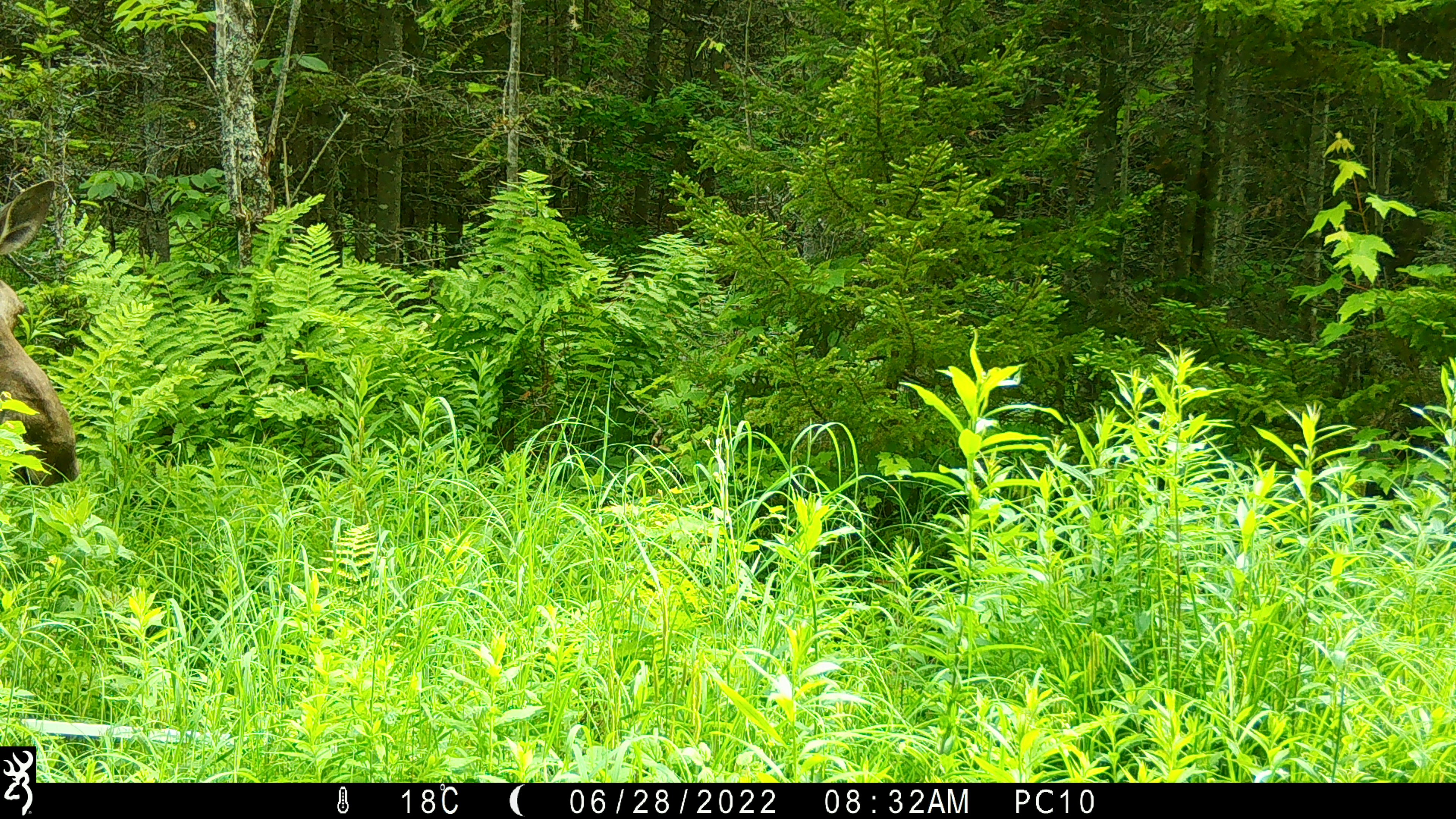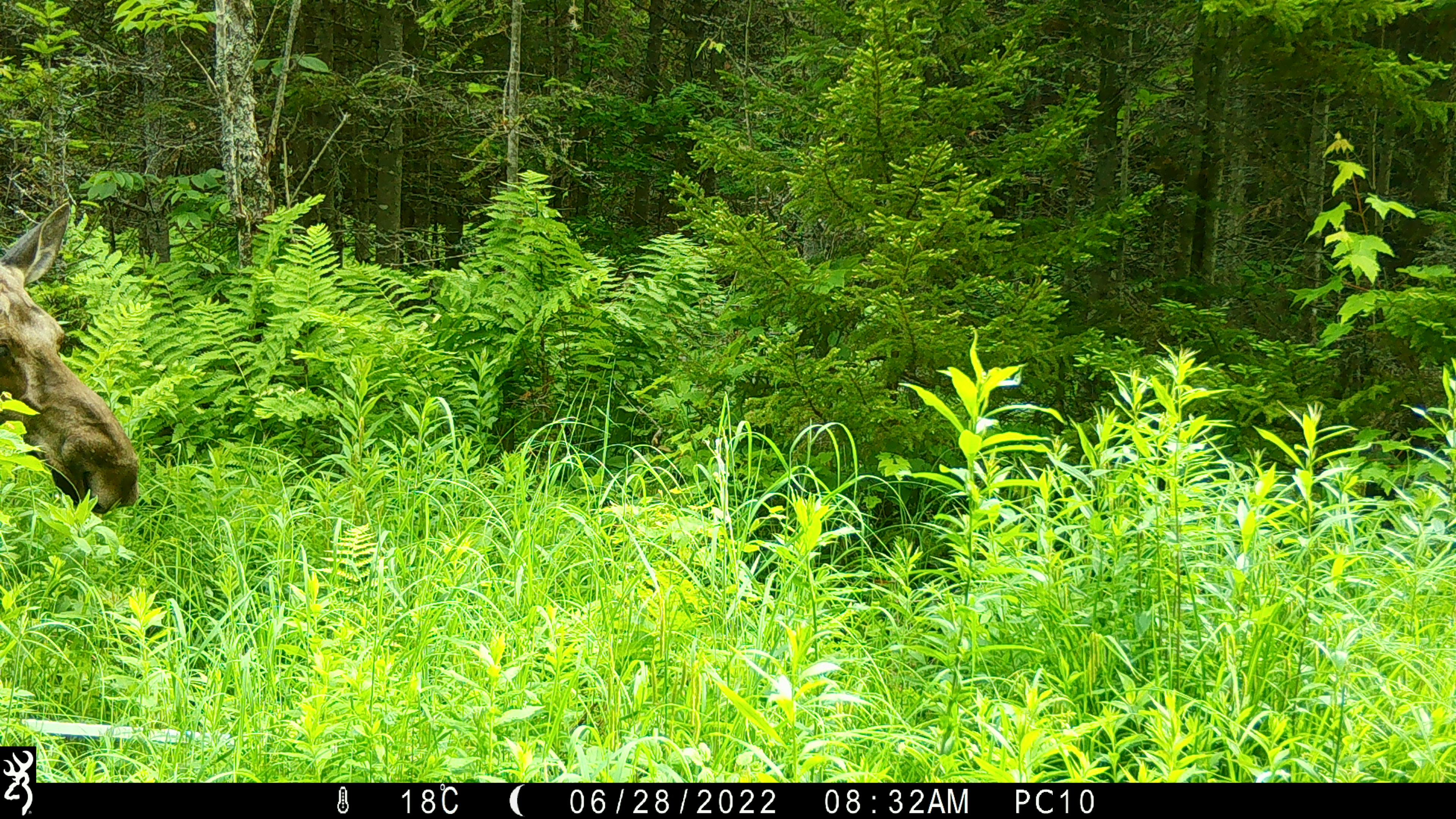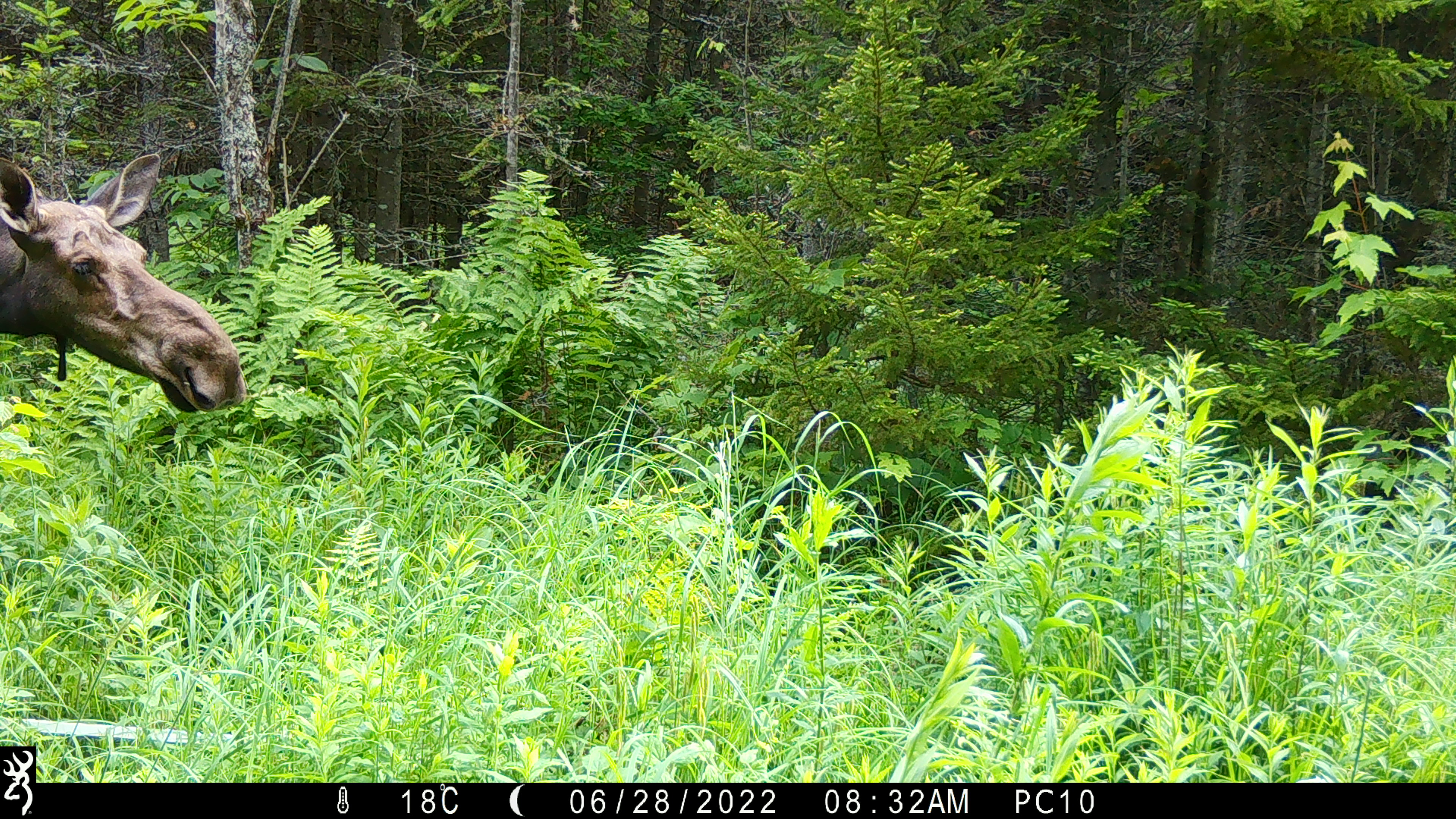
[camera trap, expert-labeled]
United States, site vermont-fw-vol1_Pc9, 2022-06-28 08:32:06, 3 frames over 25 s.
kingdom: Animalia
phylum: Chordata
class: Mammalia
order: Artiodactyla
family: Cervidae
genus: Alces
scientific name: Alces alces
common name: moose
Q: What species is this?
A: Moose (Alces alces).